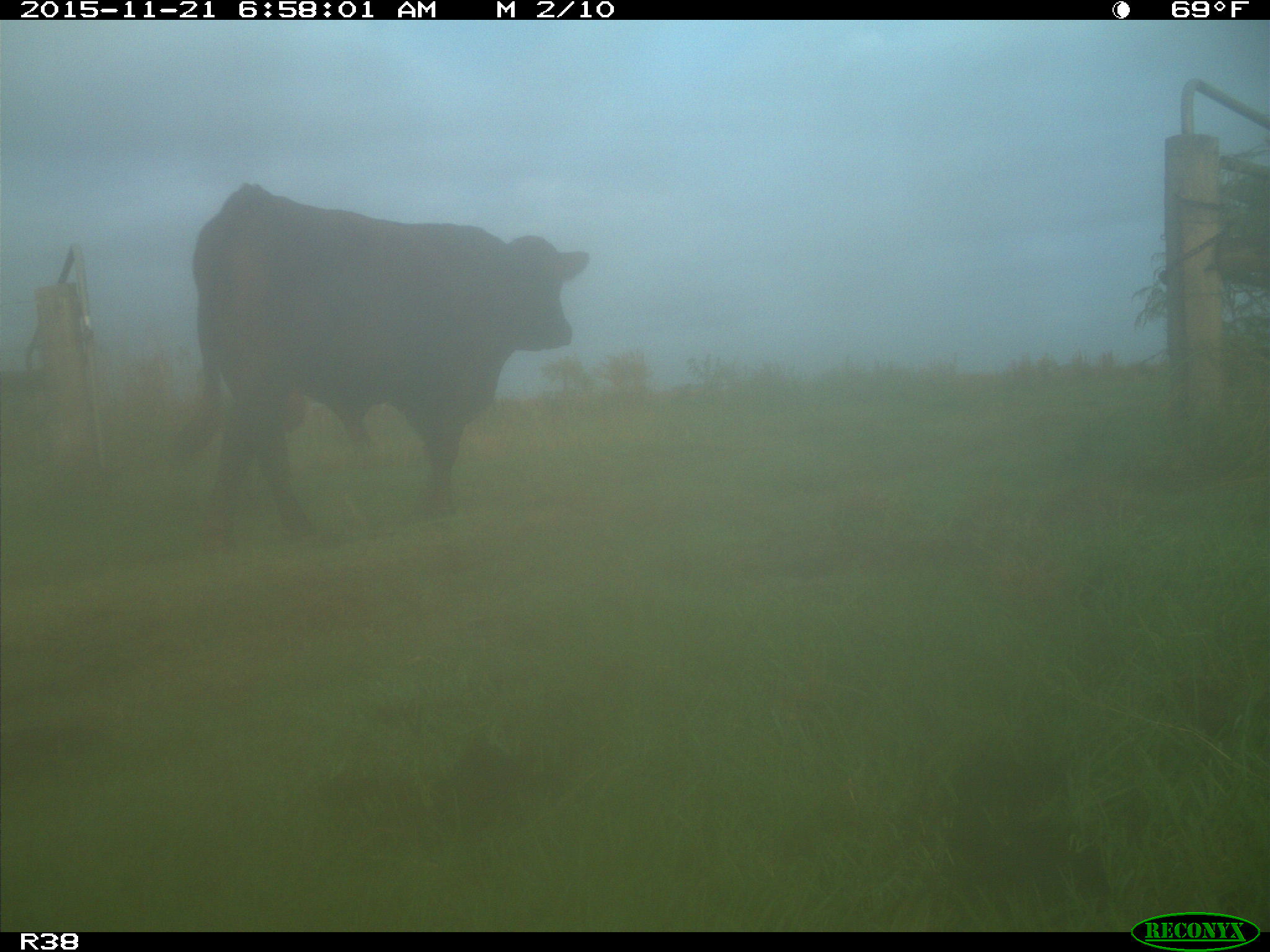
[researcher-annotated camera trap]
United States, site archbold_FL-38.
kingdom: Animalia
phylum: Chordata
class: Mammalia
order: Artiodactyla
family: Bovidae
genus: Bos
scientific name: Bos taurus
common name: domestic cow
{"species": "Bos taurus (domestic cow)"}